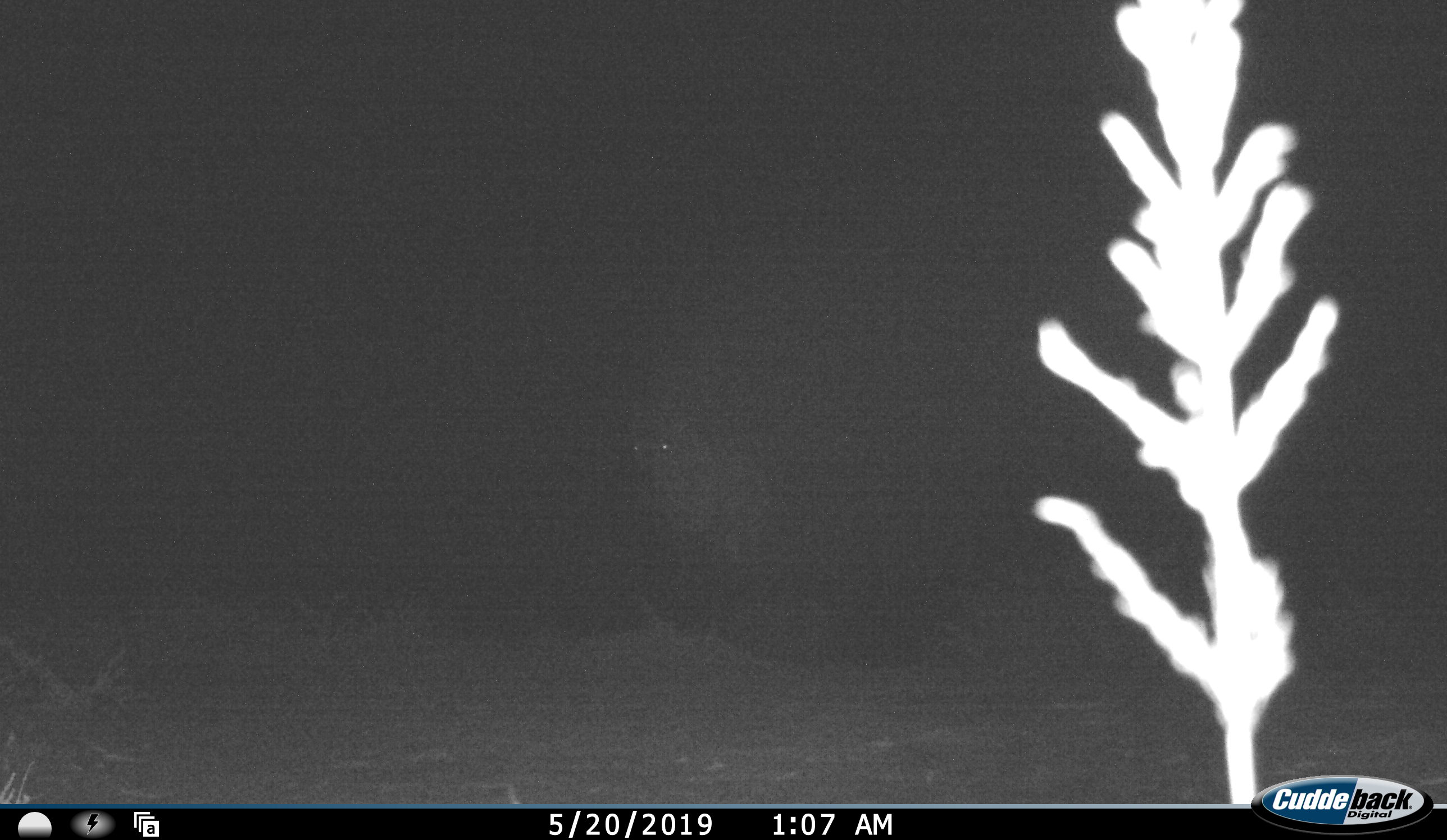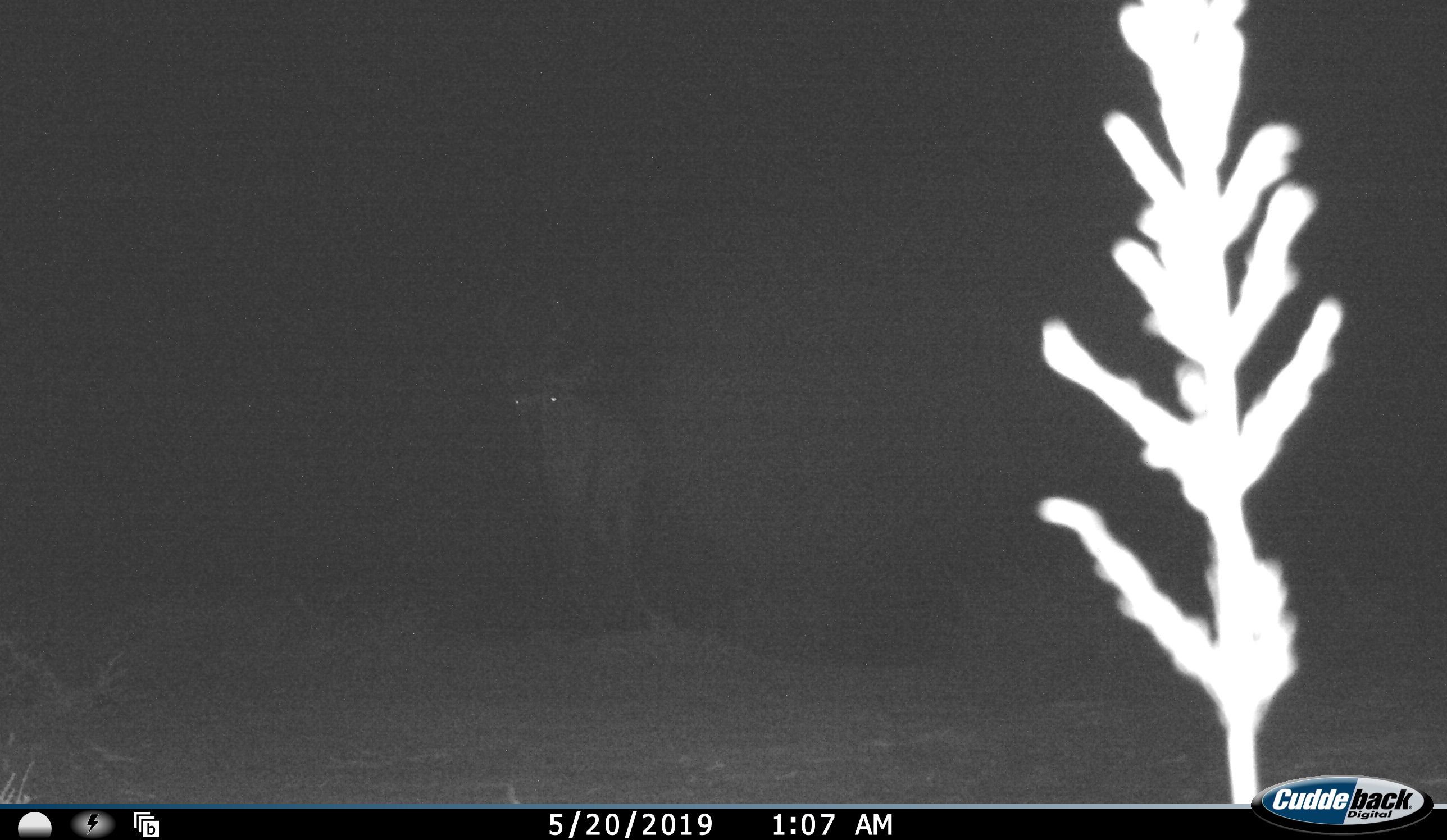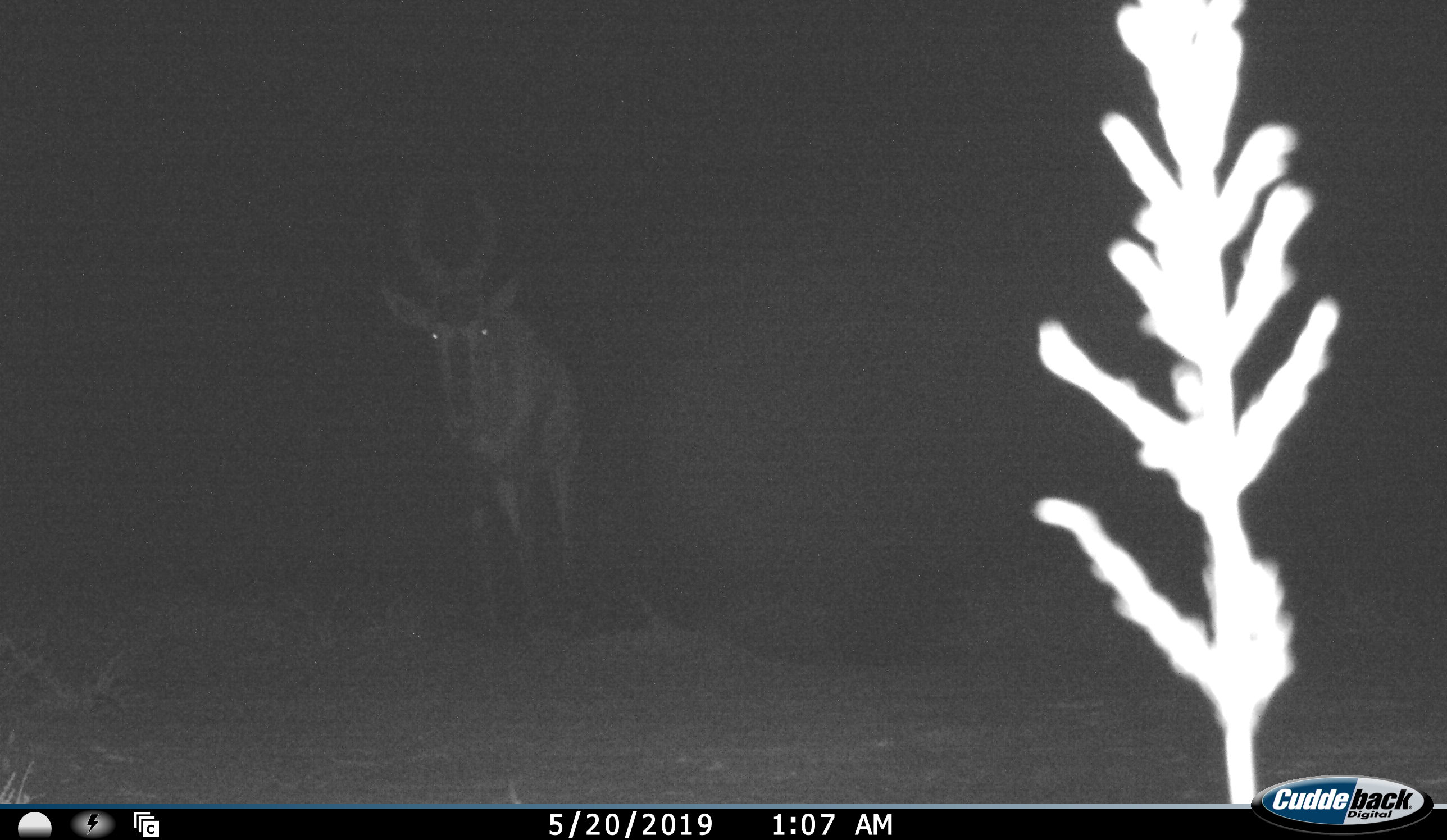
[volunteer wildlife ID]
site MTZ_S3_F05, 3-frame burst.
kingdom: Animalia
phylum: Chordata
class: Mammalia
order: Artiodactyla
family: Bovidae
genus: Alcelaphus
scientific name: Alcelaphus buselaphus caama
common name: red hartebeest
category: hartebeestred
Hartebeestred (red hartebeest) (Alcelaphus buselaphus caama), count 1. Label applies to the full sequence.